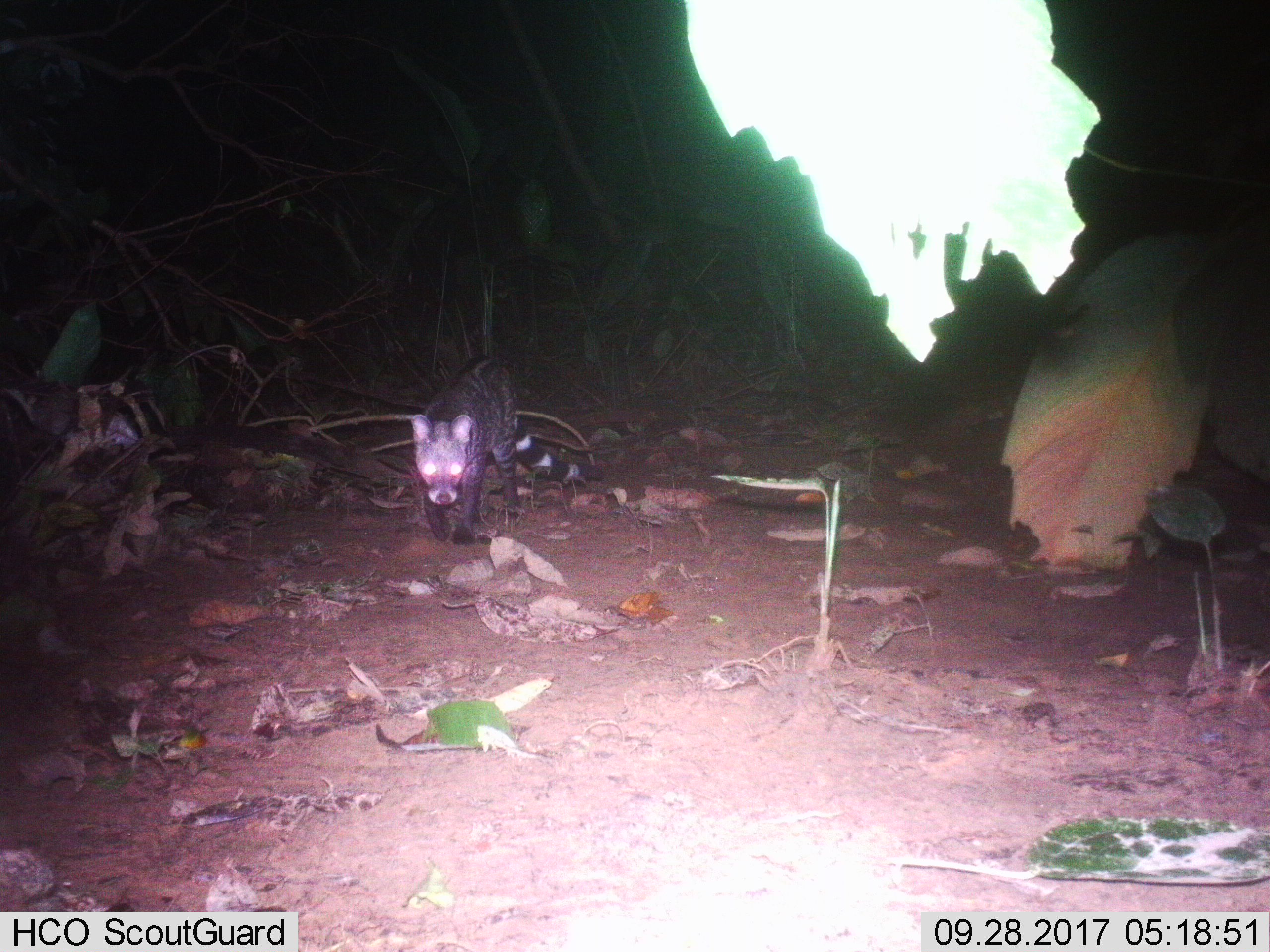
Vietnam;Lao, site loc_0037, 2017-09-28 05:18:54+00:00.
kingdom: Animalia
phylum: Chordata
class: Mammalia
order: Carnivora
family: Viverridae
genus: Viverra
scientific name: Viverra zibetha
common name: large indian civet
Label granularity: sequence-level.